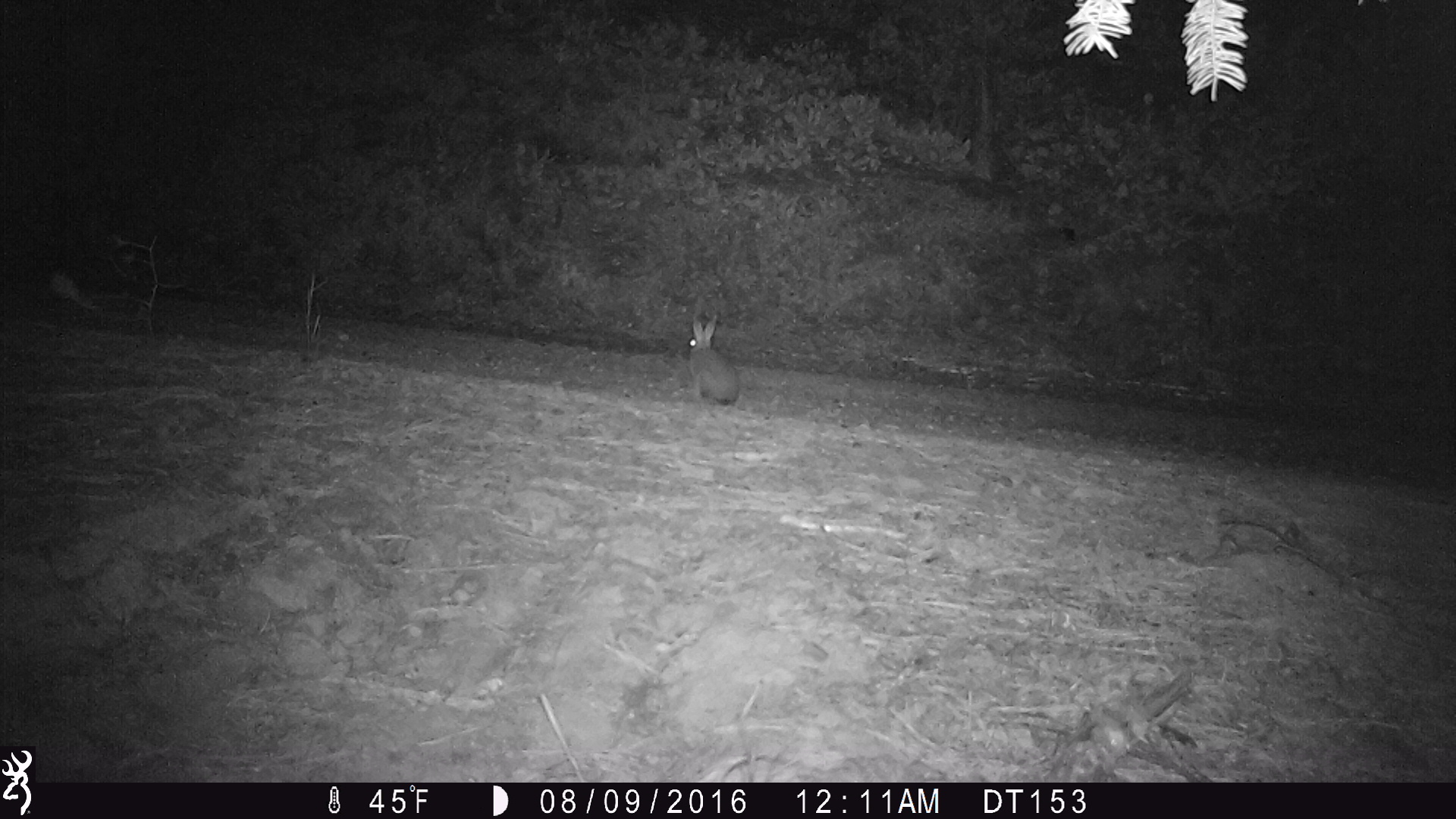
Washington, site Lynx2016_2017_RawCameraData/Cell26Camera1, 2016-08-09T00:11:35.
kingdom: Animalia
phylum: Chordata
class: Mammalia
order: Lagomorpha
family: Leporidae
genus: Lepus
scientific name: Lepus americanus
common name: snowshoe hare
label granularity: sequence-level